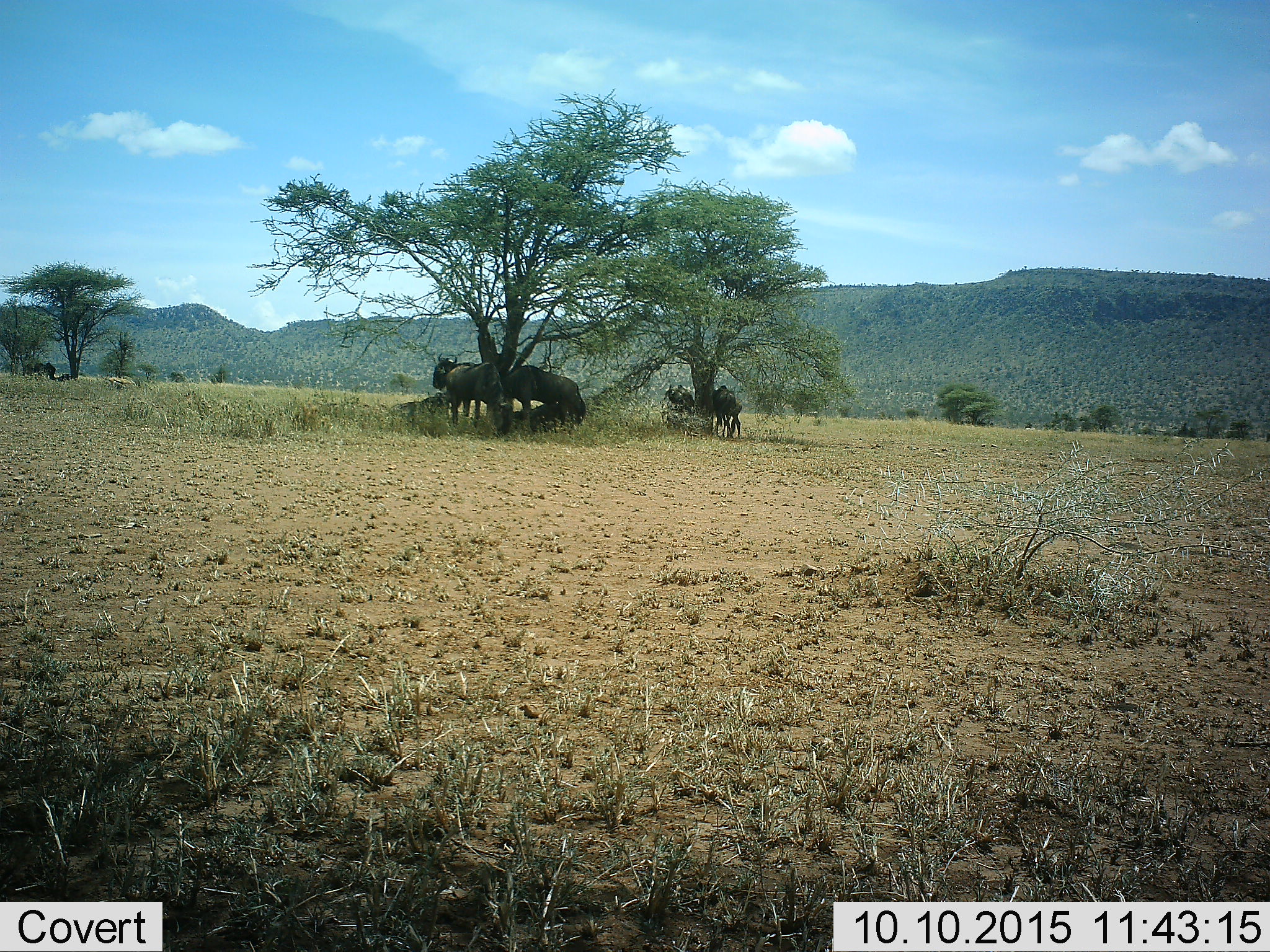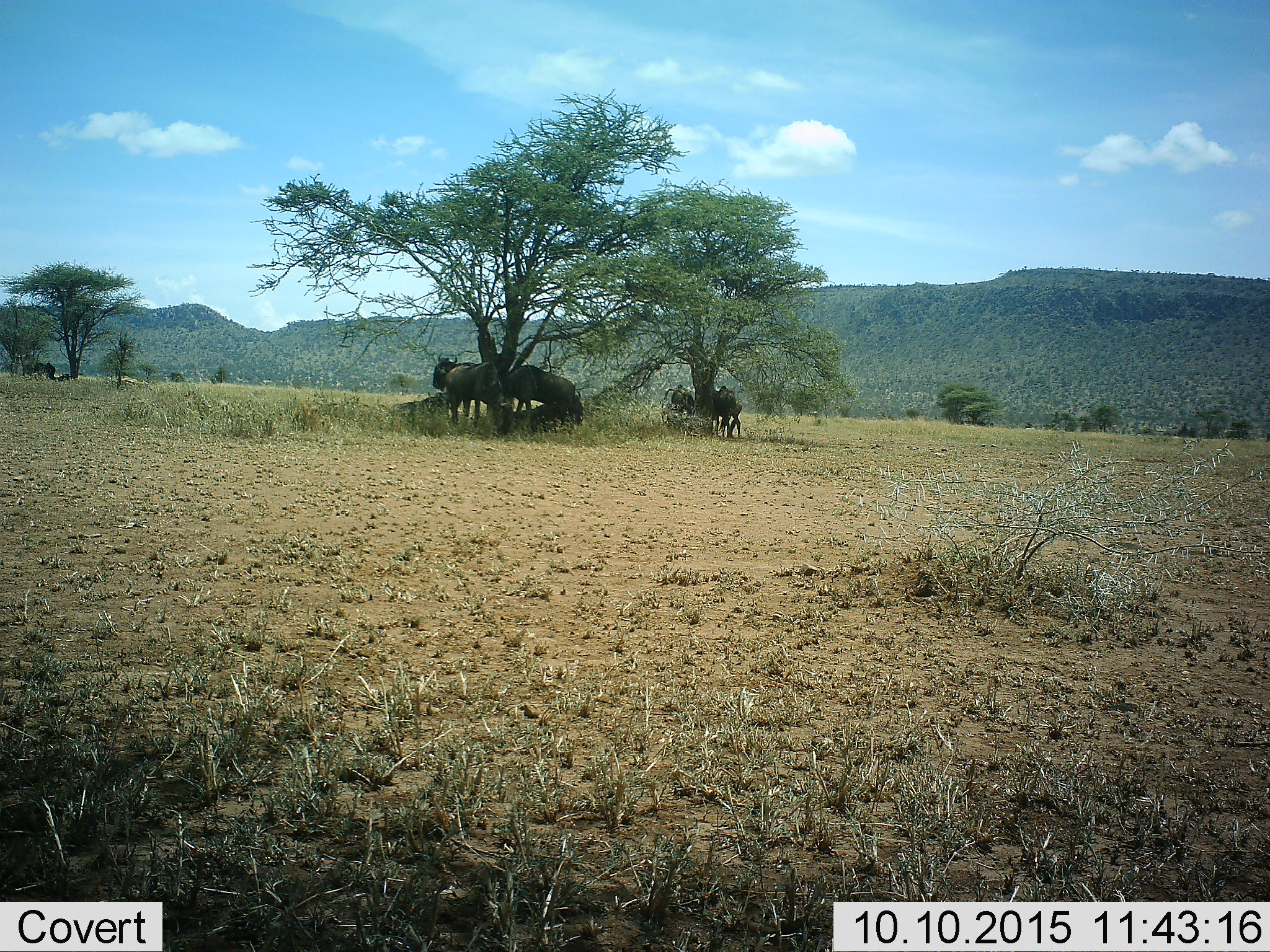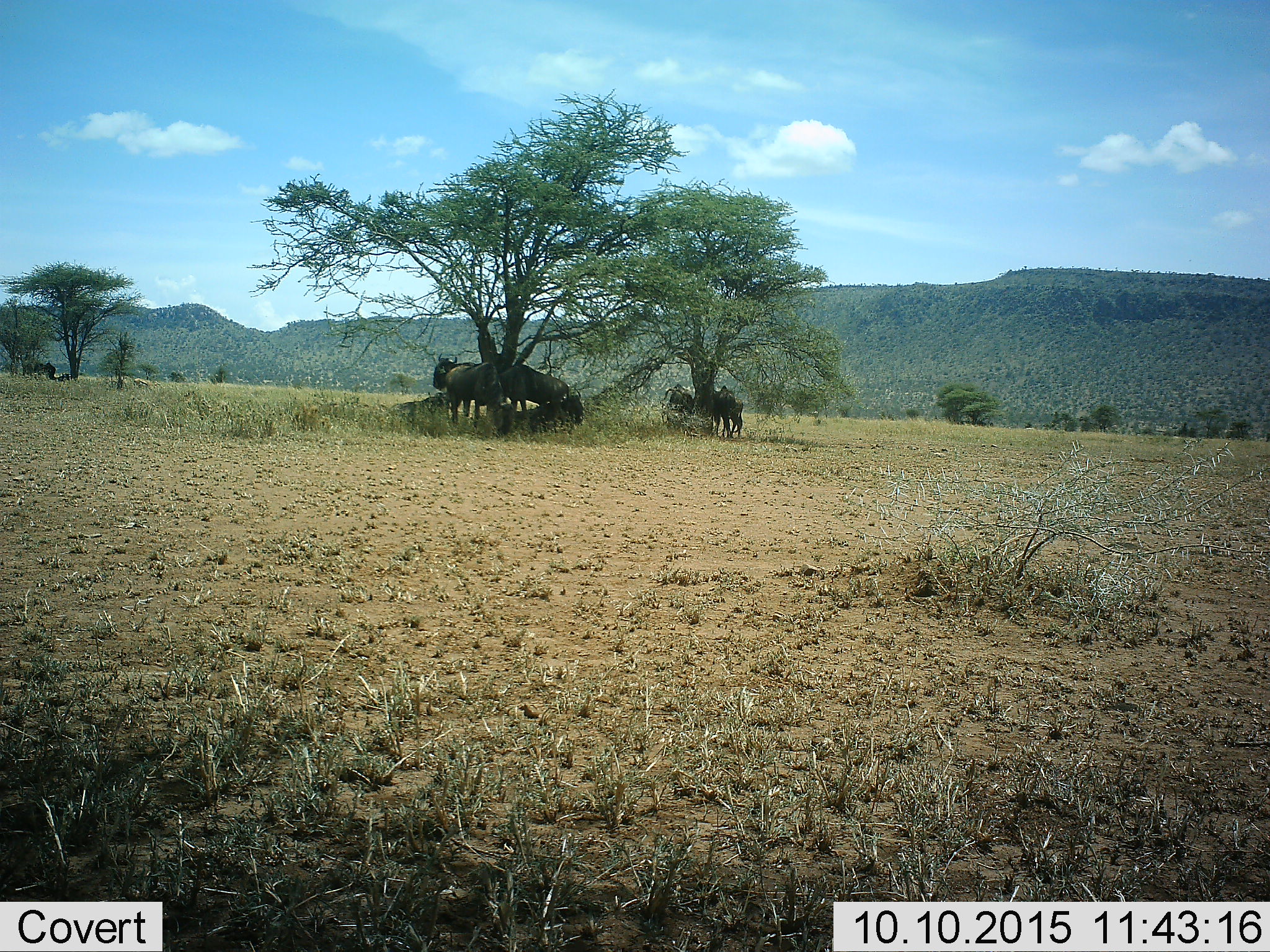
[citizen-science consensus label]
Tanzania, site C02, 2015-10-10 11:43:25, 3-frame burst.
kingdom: Animalia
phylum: Chordata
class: Mammalia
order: Artiodactyla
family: Bovidae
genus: Connochaetes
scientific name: Connochaetes taurinus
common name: blue wildebeest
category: wildebeest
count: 7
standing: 86%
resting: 50%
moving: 7%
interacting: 0%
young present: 36%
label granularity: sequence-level